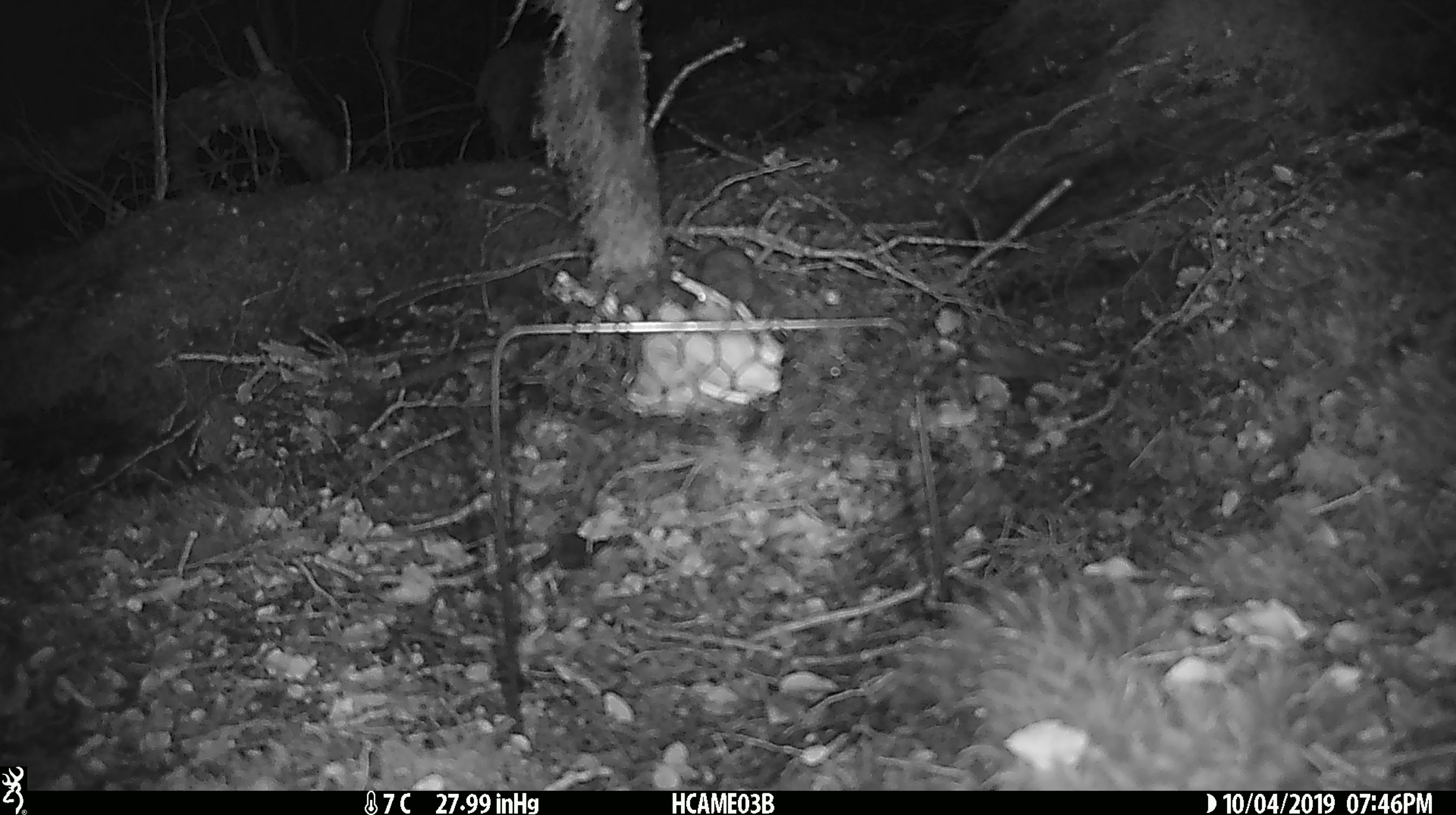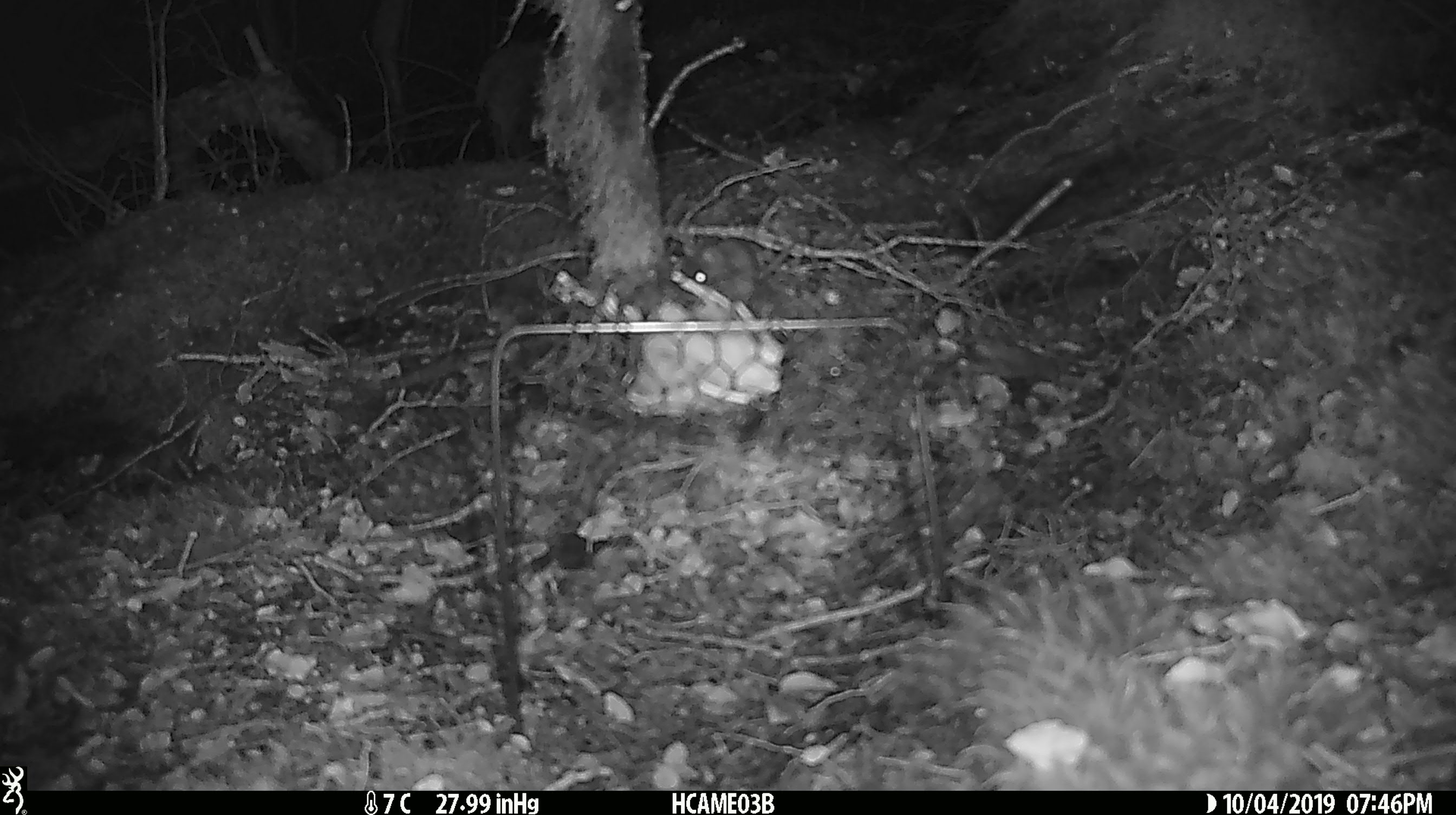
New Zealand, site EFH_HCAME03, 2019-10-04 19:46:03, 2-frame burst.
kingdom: Animalia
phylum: Chordata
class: Mammalia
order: Rodentia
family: Muridae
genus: Mus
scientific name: Mus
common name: mouse